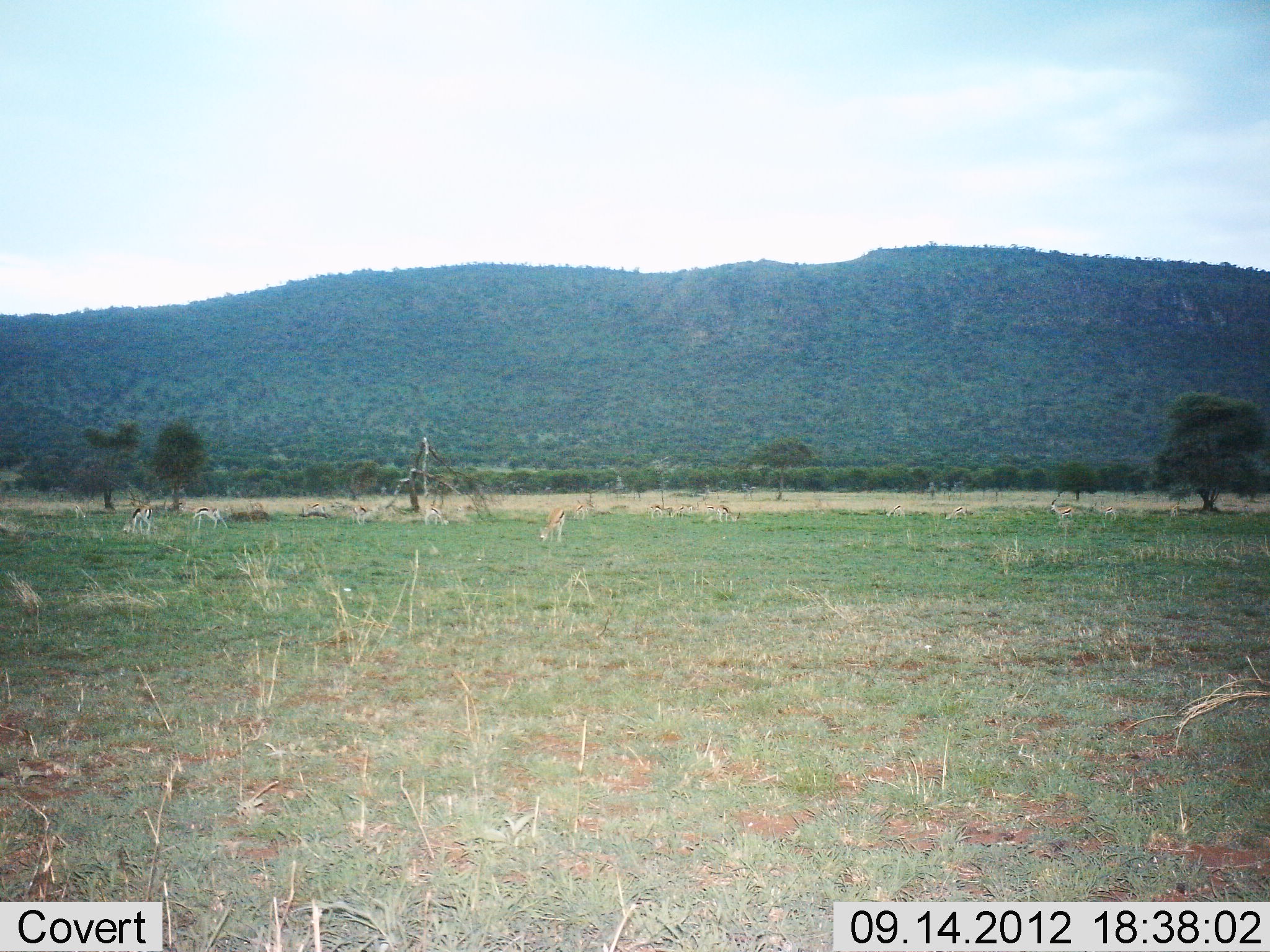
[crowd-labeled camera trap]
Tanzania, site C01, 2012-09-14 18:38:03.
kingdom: Animalia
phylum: Chordata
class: Mammalia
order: Artiodactyla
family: Bovidae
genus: Eudorcas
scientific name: Eudorcas thomsonii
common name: thomson's gazelle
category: gazellethomsons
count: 10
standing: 50%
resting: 0%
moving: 30%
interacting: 0%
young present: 0%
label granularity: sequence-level